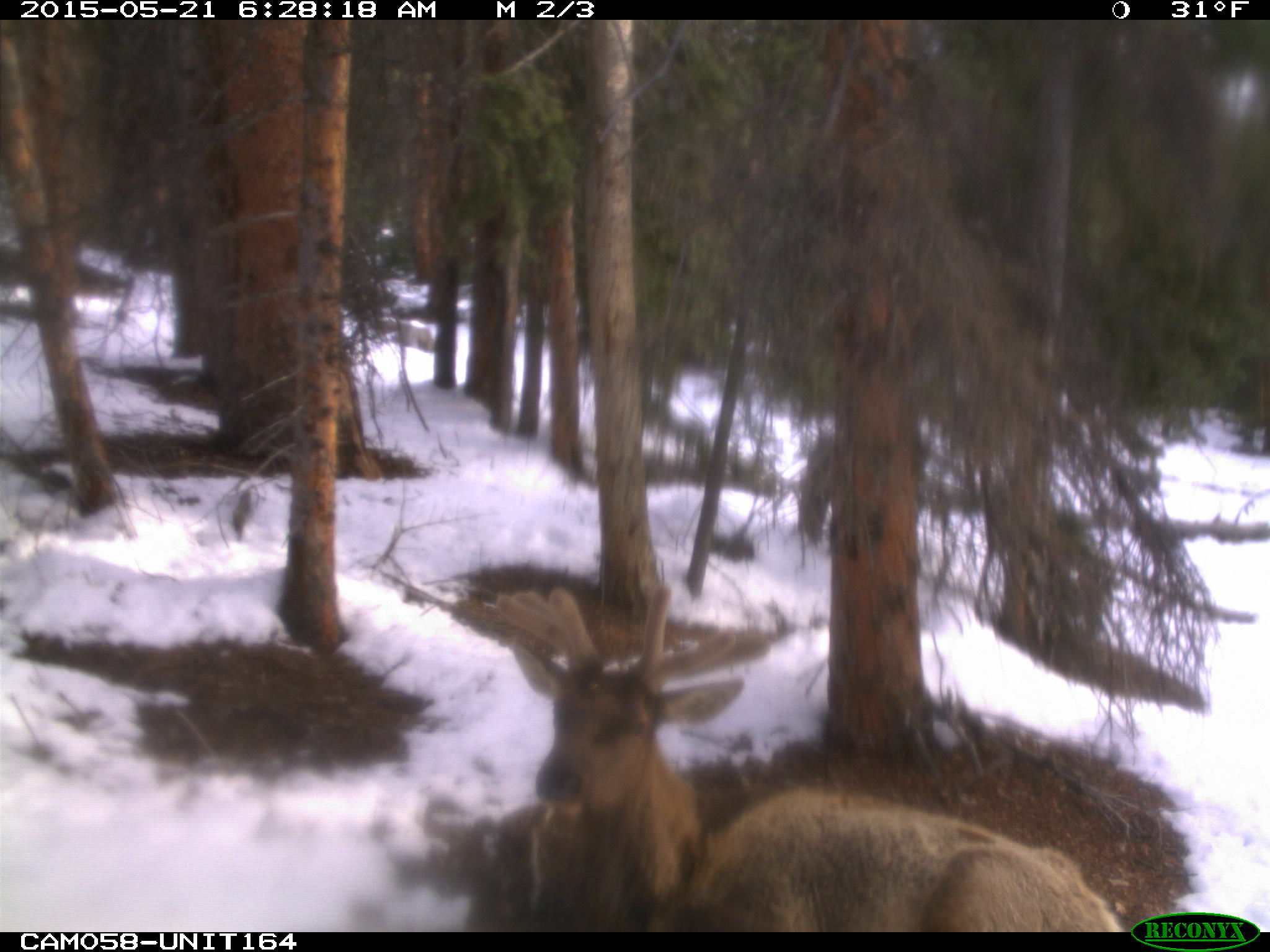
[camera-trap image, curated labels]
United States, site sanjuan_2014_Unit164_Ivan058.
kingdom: Animalia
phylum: Chordata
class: Mammalia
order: Artiodactyla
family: Cervidae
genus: Cervus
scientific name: Cervus elaphus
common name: red deer